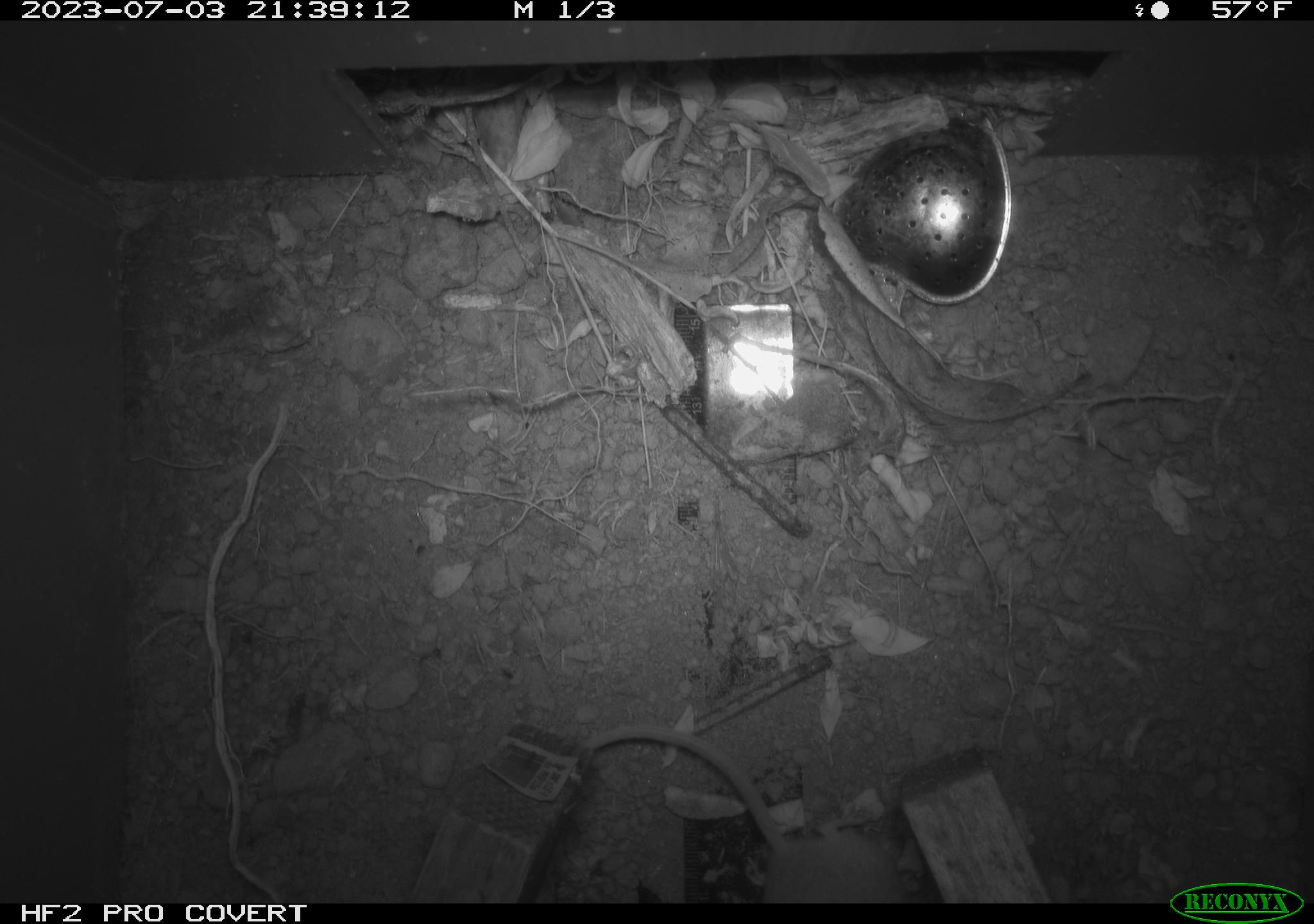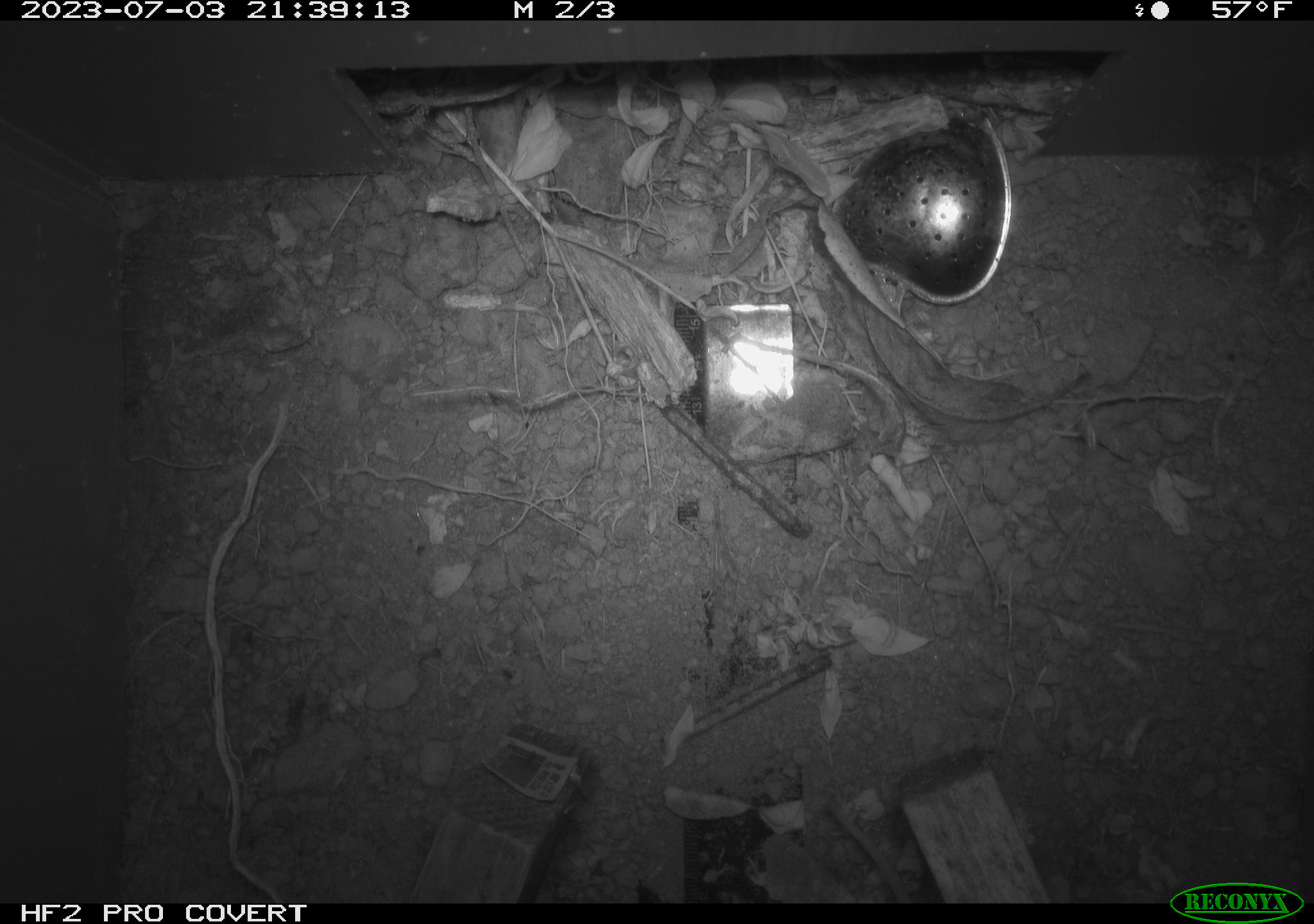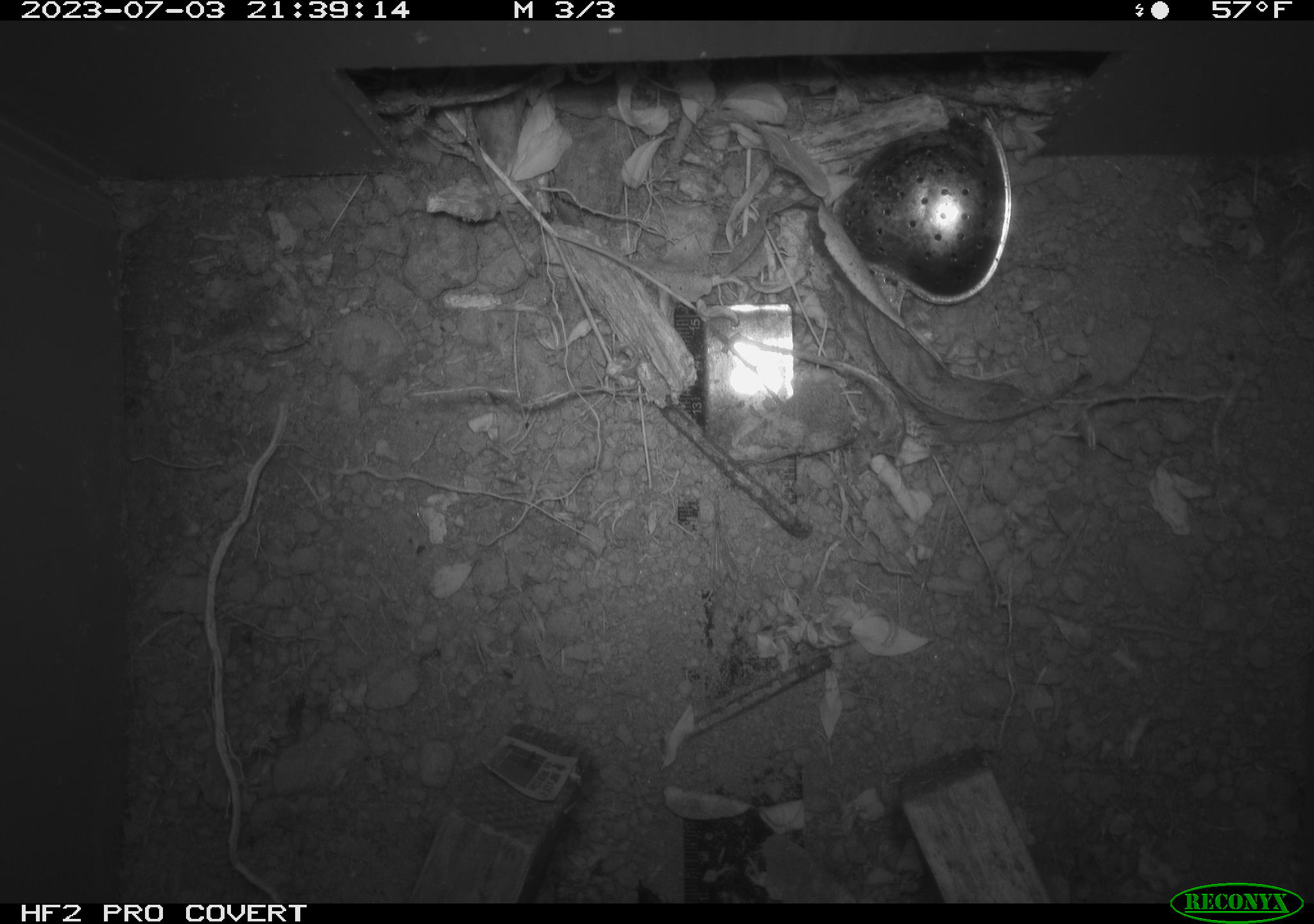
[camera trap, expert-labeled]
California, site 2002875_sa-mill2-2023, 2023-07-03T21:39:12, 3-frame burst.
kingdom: Animalia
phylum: Chordata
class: Mammalia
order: Rodentia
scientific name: Rodentia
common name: mouse species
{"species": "mouse species (Rodentia)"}